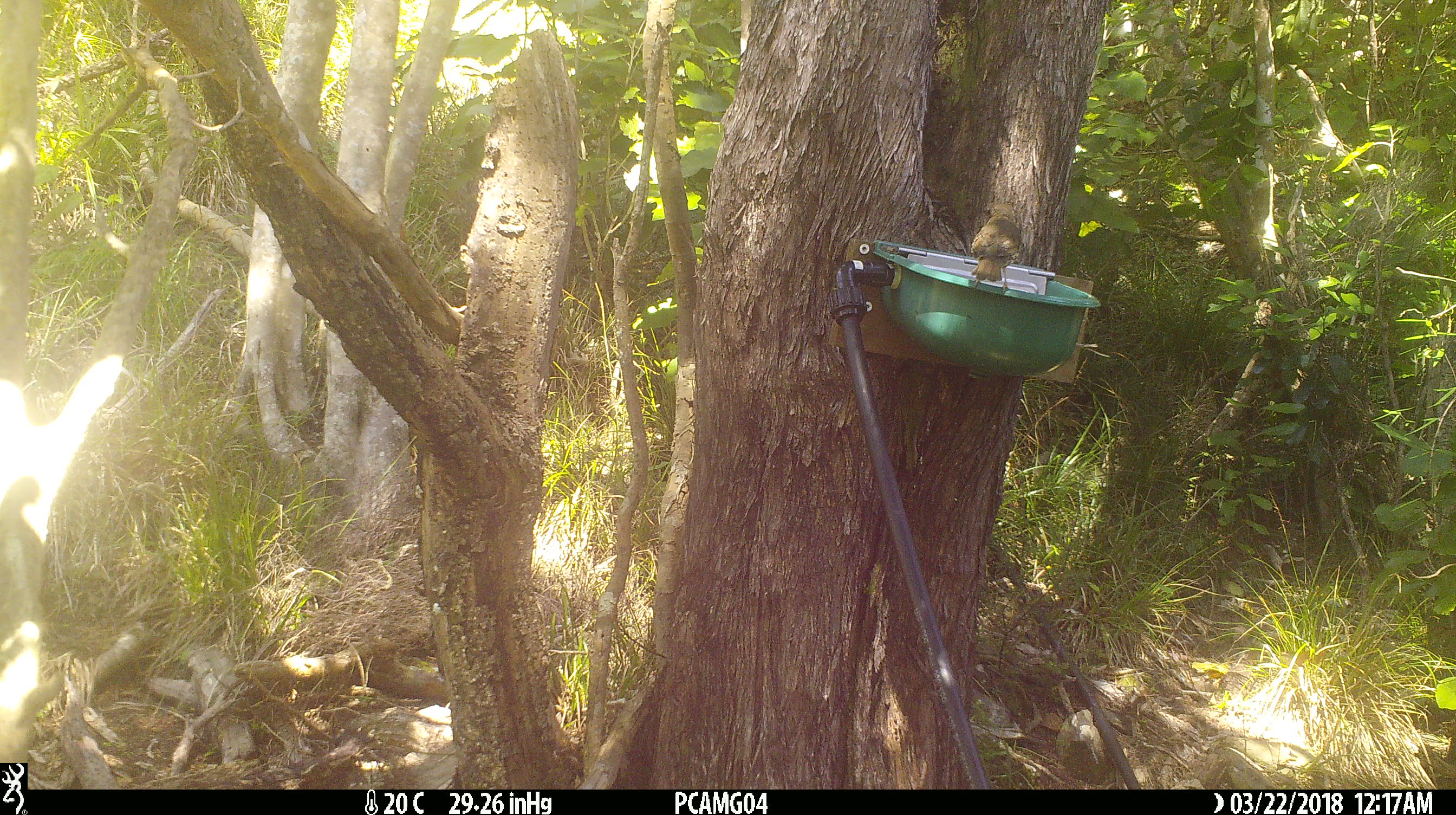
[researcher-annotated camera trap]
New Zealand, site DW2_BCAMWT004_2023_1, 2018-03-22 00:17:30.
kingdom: Animalia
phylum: Chordata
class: Aves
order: Passeriformes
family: Turdidae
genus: Turdus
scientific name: Turdus philomelos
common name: song thrush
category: thrush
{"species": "thrush (song thrush) (Turdus philomelos)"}